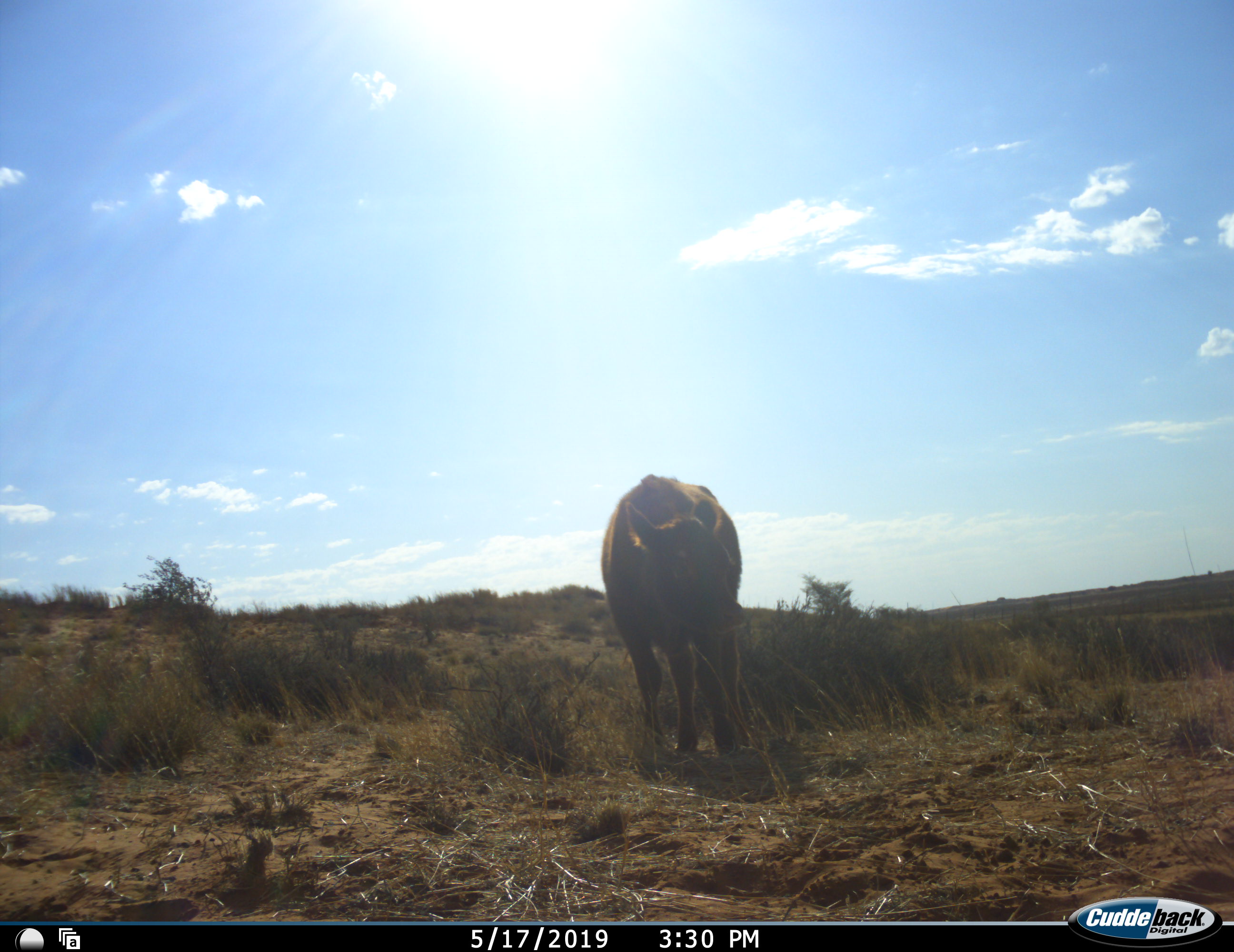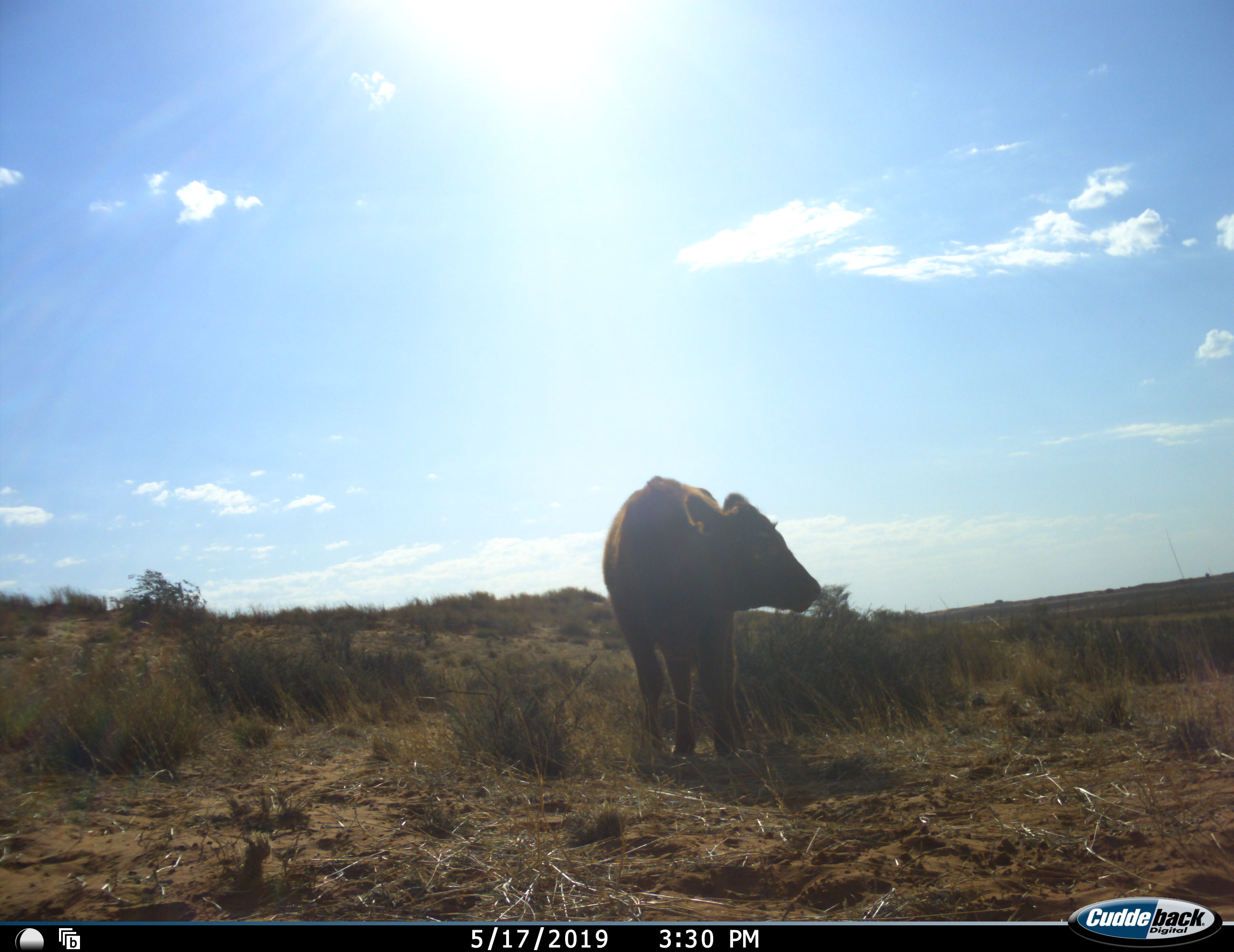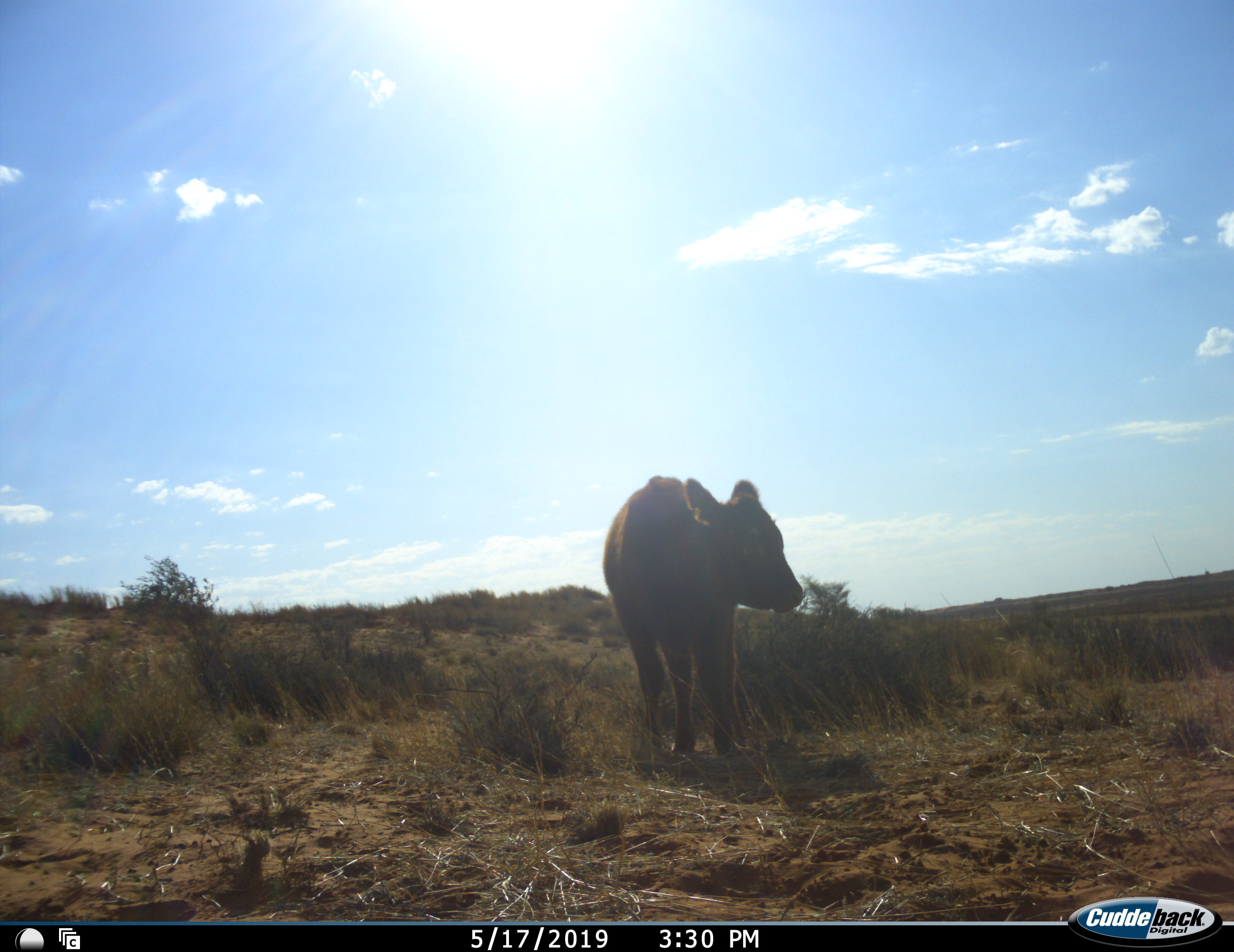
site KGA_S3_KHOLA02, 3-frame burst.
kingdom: Animalia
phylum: Chordata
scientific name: Vertebrata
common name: domestic animal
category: domesticanimal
Domesticanimal (domestic animal) (Vertebrata), count 1. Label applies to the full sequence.